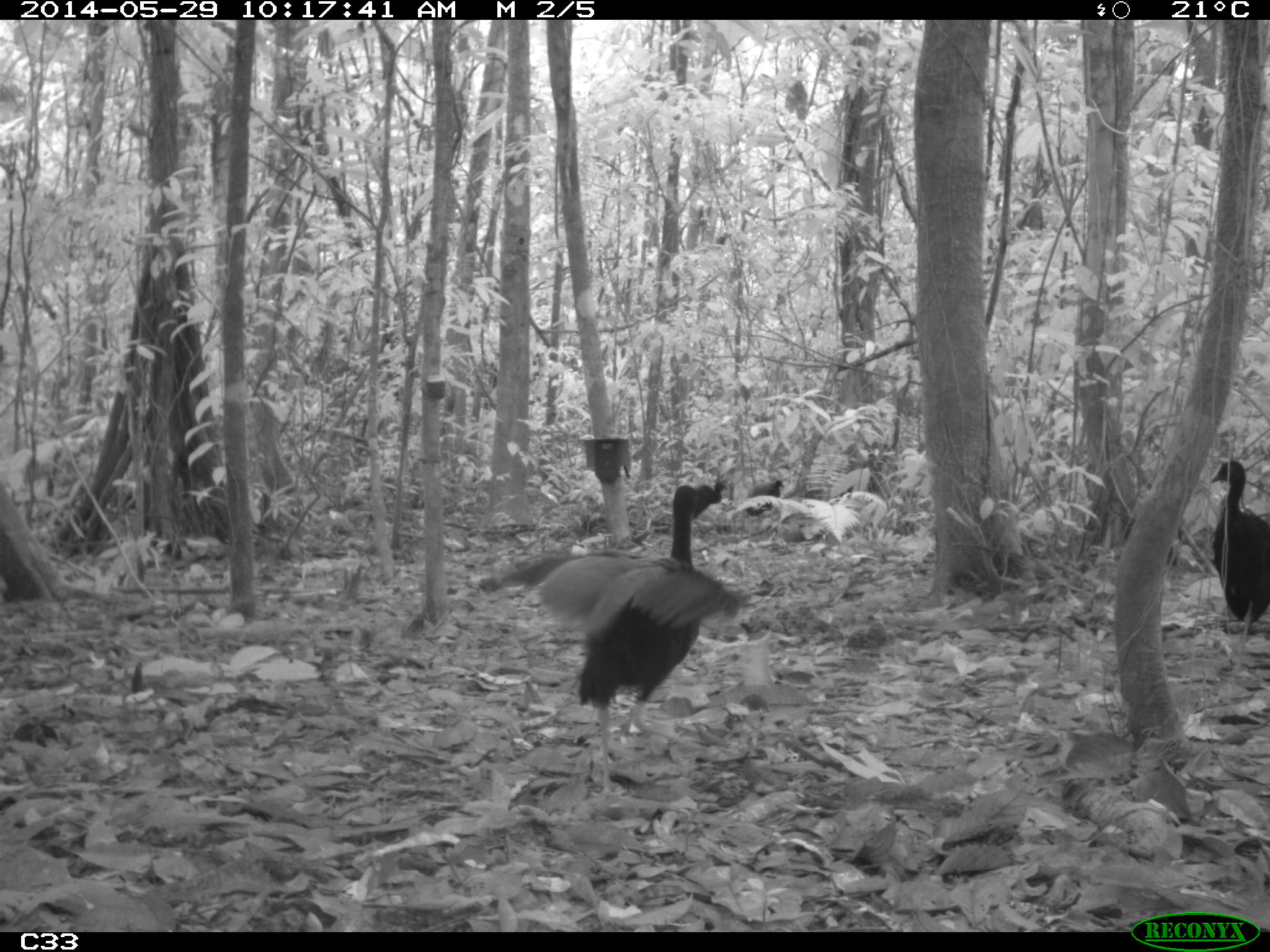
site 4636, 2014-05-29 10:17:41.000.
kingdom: Animalia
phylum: Chordata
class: Aves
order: Gruiformes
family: Psophiidae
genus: Psophia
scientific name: Psophia crepitans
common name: gray-winged trumpeter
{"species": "Psophia crepitans (gray-winged trumpeter)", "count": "5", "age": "adult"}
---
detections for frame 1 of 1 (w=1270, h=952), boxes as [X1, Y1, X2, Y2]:
psophia crepitans: [502, 485, 748, 795]; [1209, 459, 1269, 627]; [691, 480, 729, 522]; [745, 480, 785, 516]